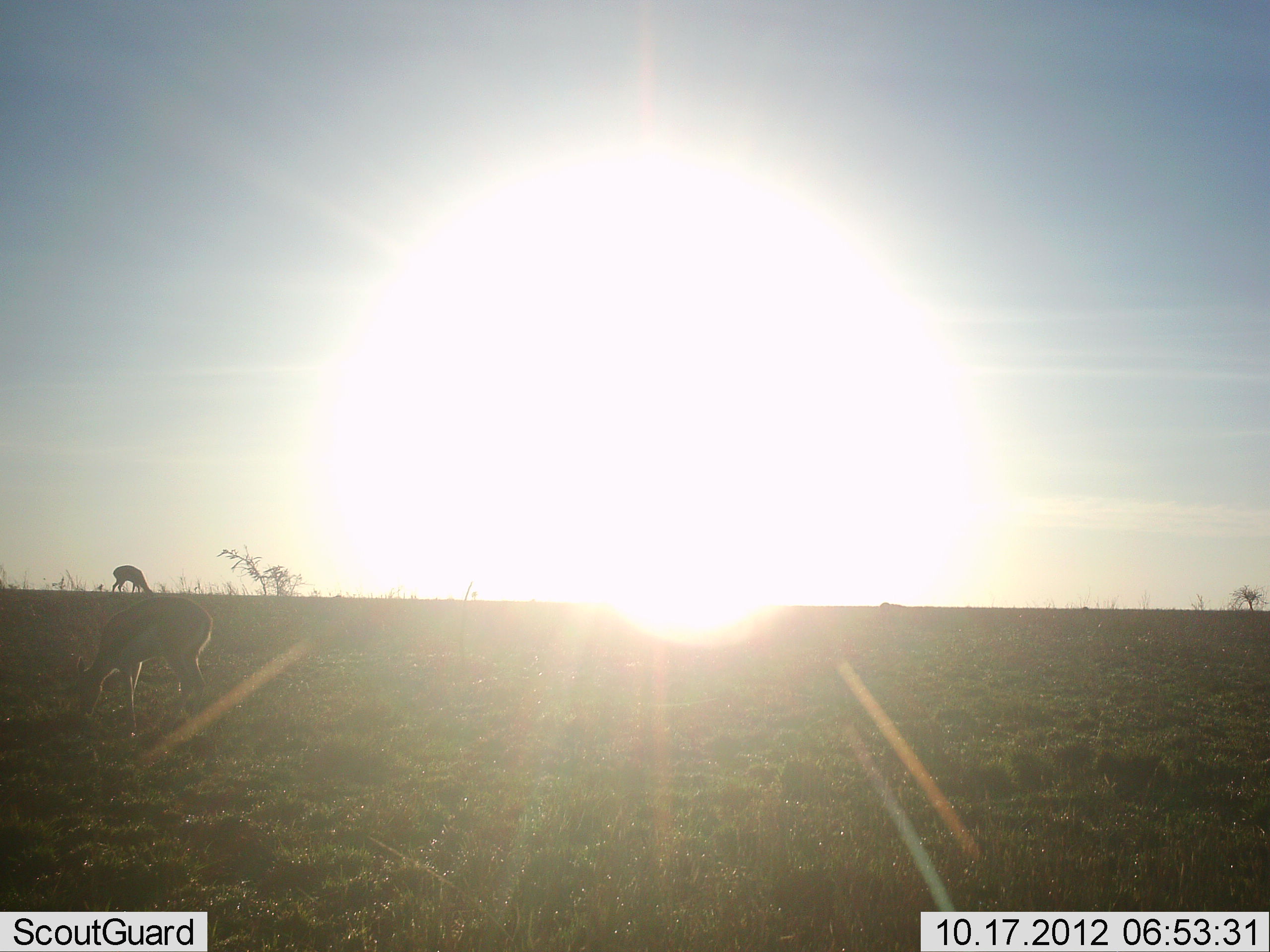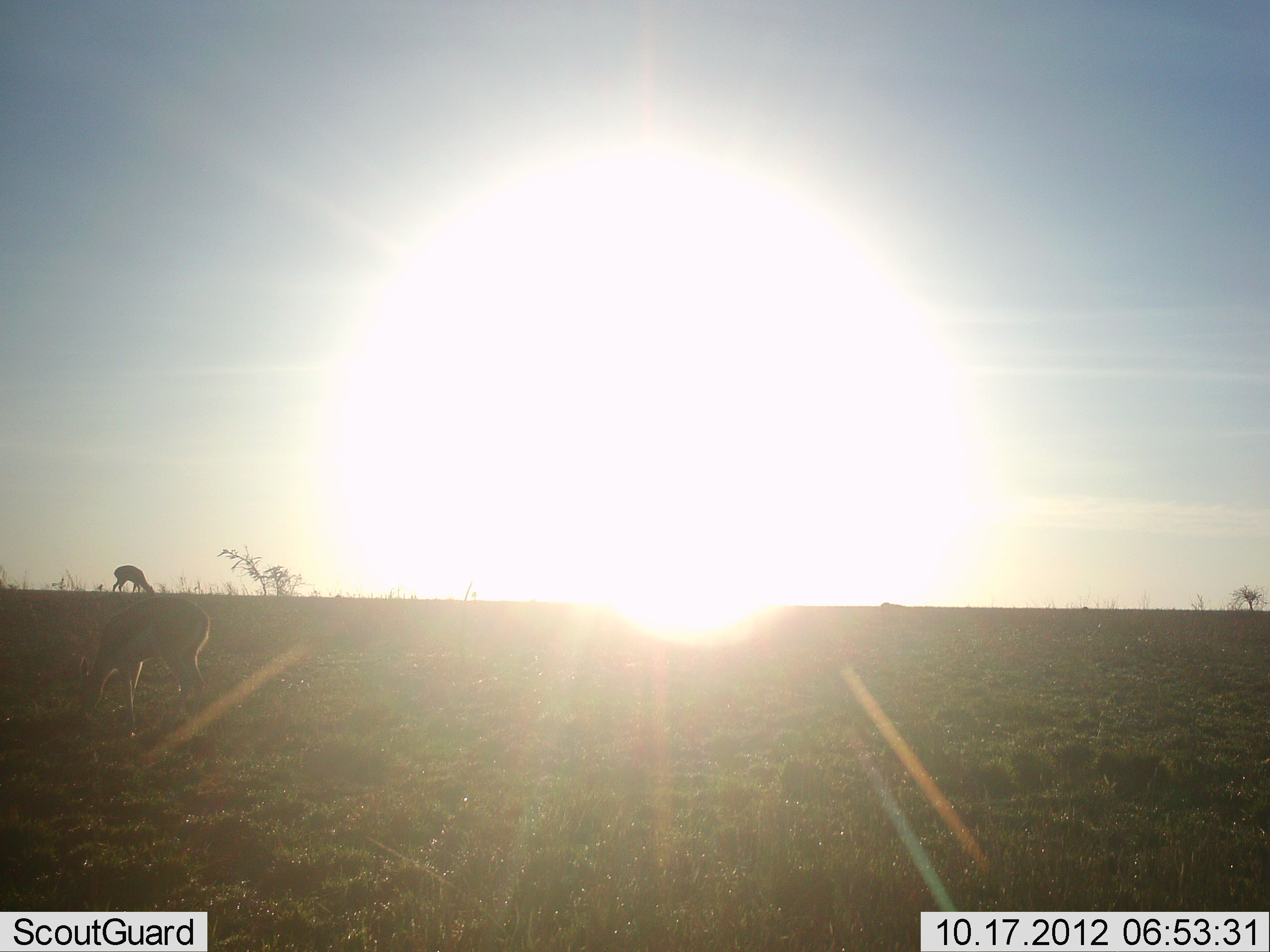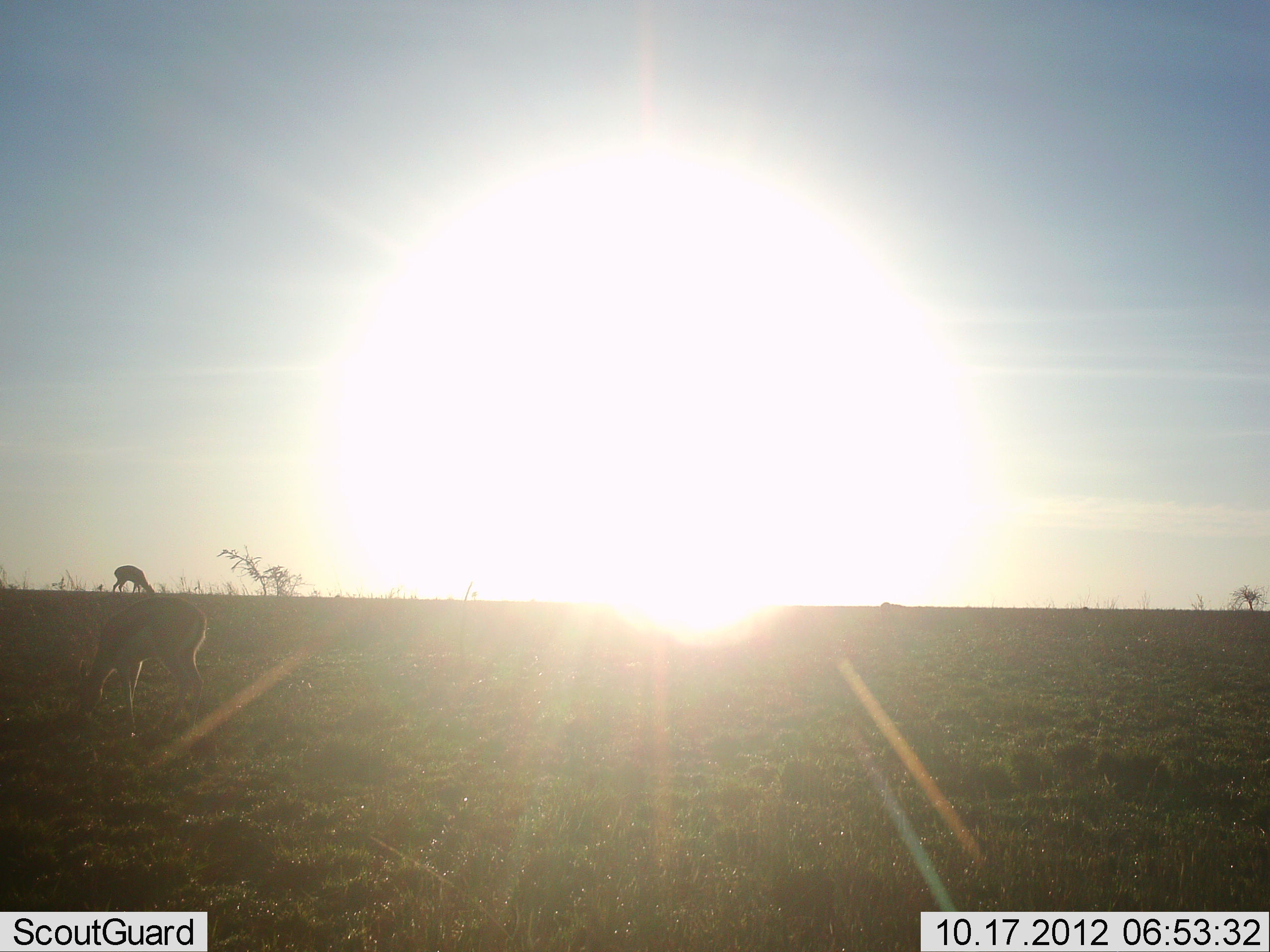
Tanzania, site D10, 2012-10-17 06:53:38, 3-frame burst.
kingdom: Animalia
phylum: Chordata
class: Mammalia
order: Artiodactyla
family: Bovidae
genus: Eudorcas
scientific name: Eudorcas thomsonii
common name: thomson's gazelle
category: gazellethomsons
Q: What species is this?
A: Gazellethomsons (thomson's gazelle) (Eudorcas thomsonii).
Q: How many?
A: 2.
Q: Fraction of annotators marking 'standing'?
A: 10%.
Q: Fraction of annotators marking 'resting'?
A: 0%.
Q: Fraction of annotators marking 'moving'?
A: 0%.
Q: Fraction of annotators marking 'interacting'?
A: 0%.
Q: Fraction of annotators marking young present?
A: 0%.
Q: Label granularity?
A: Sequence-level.